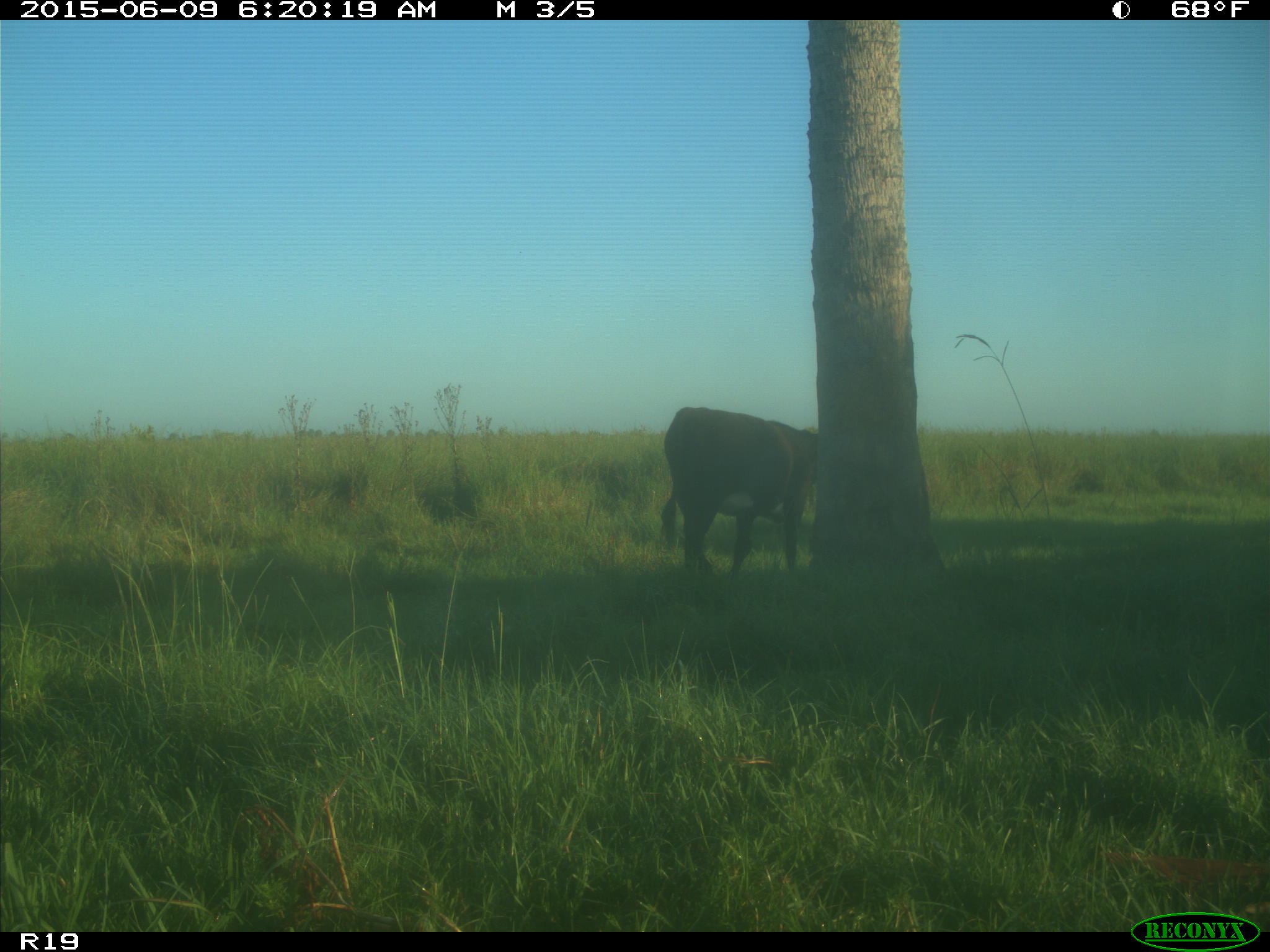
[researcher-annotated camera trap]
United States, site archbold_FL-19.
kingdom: Animalia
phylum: Chordata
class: Mammalia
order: Artiodactyla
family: Bovidae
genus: Bos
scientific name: Bos taurus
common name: domestic cow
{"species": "Bos taurus (domestic cow)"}